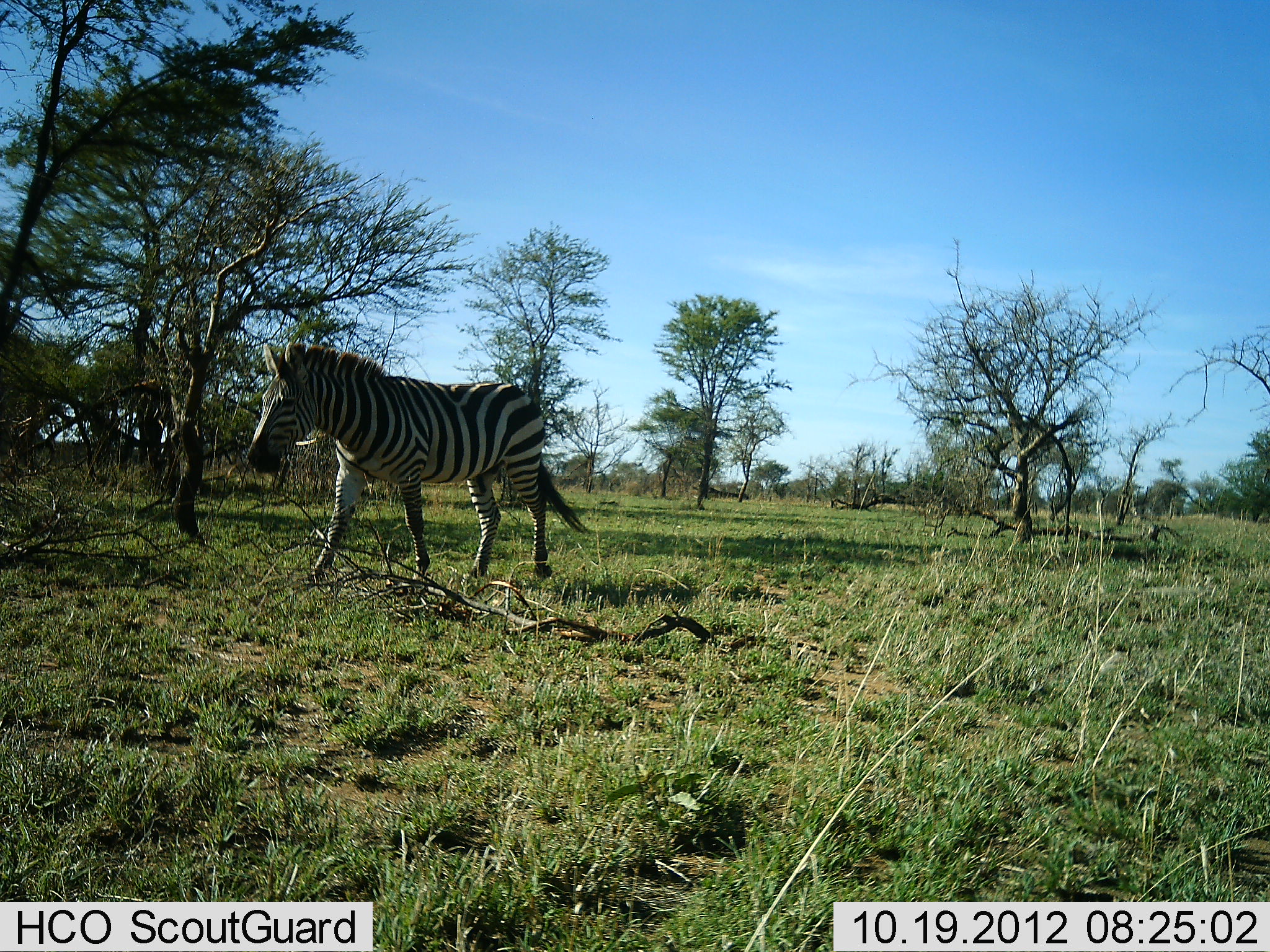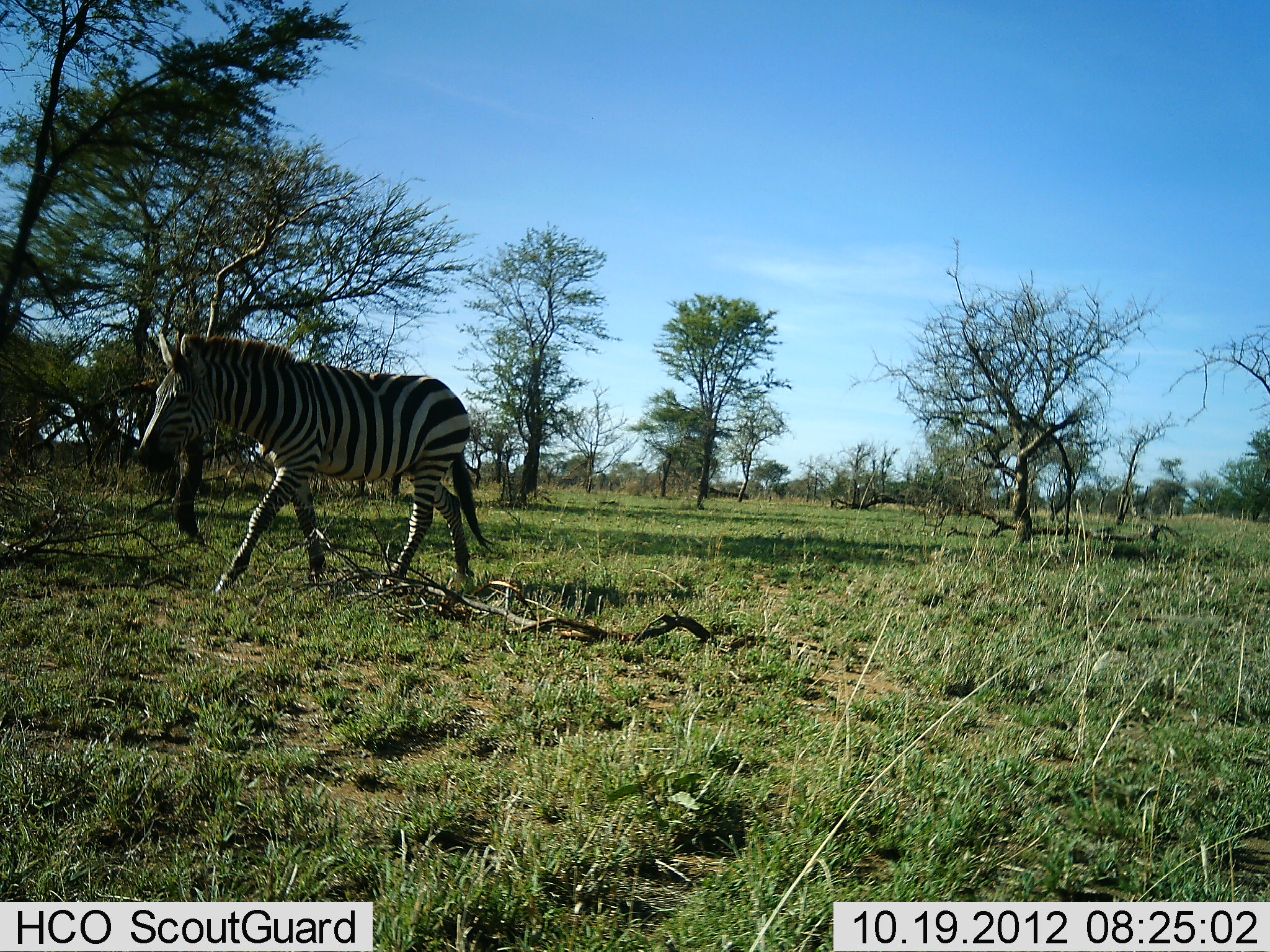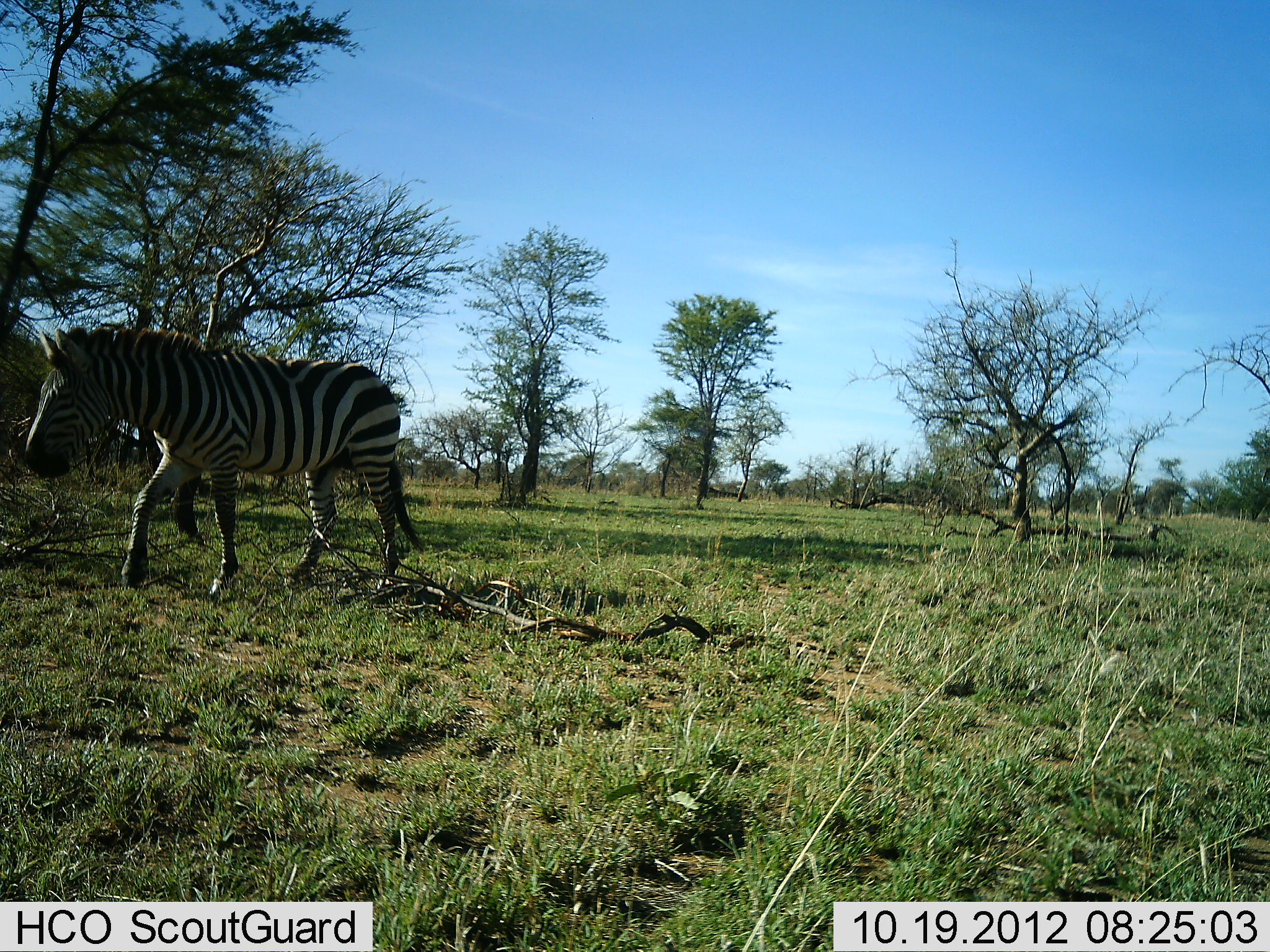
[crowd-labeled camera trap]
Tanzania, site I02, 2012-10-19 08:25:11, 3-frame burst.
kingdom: Animalia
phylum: Chordata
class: Mammalia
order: Perissodactyla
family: Equidae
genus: Equus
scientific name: Equus quagga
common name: plains zebra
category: zebra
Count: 1.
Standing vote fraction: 0%.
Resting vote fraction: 0%.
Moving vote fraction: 100%.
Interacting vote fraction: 0%.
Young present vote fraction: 0%.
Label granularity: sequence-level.